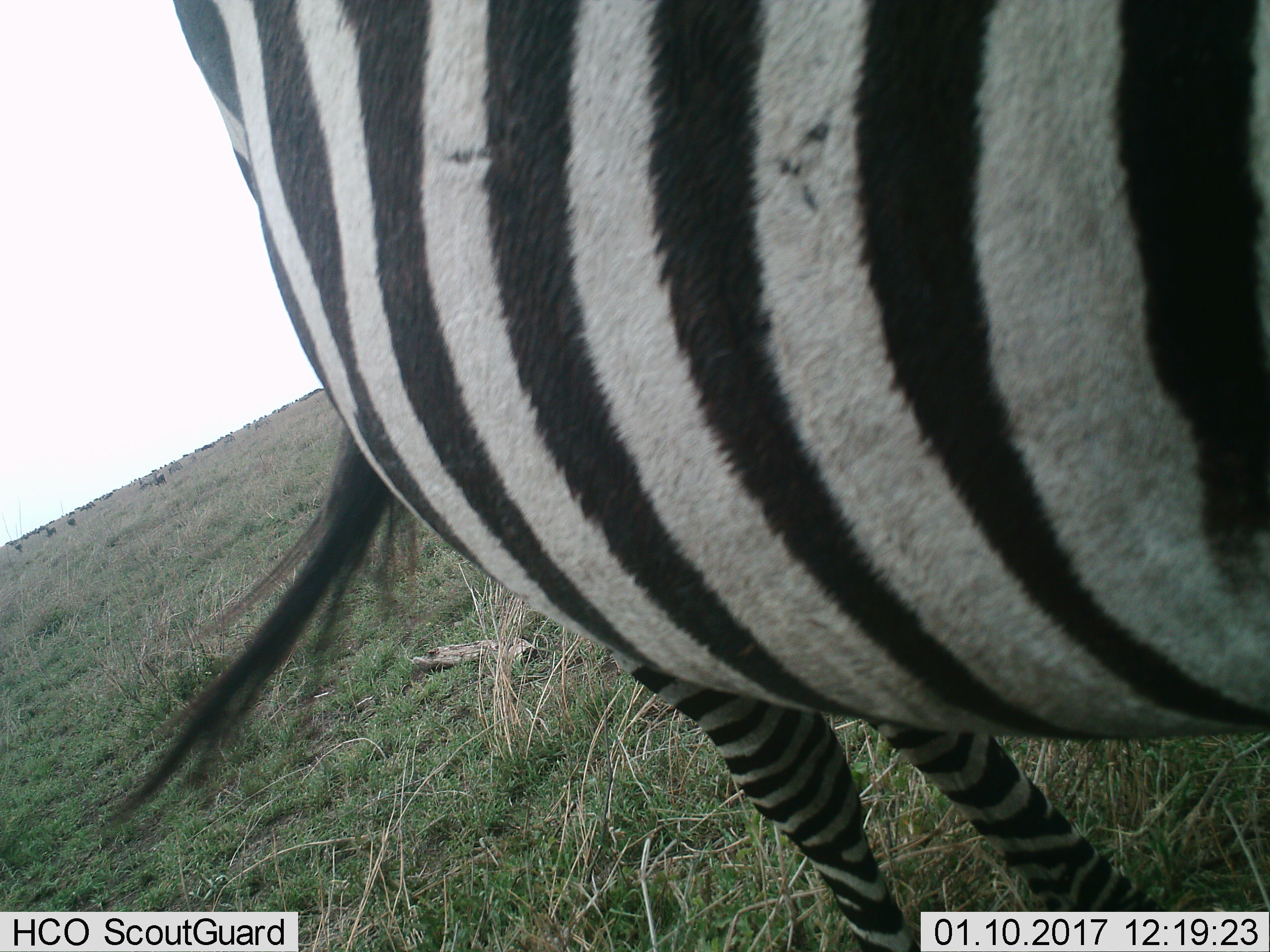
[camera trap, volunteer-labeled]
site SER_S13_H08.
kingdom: Animalia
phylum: Chordata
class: Mammalia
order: Perissodactyla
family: Equidae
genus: Equus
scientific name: Equus quagga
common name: plains zebra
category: zebraplains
Zebraplains (plains zebra) (Equus quagga), count 1. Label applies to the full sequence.